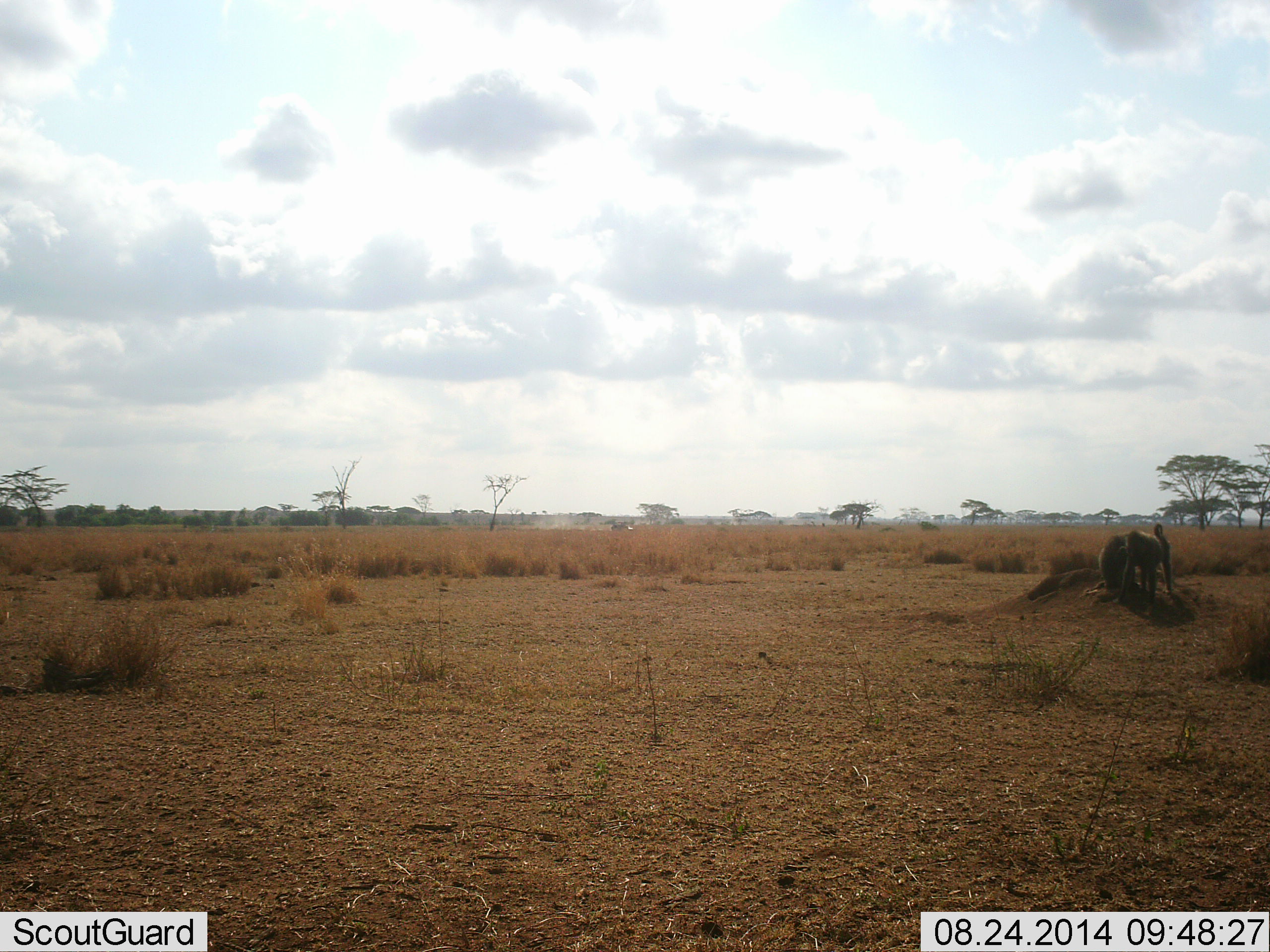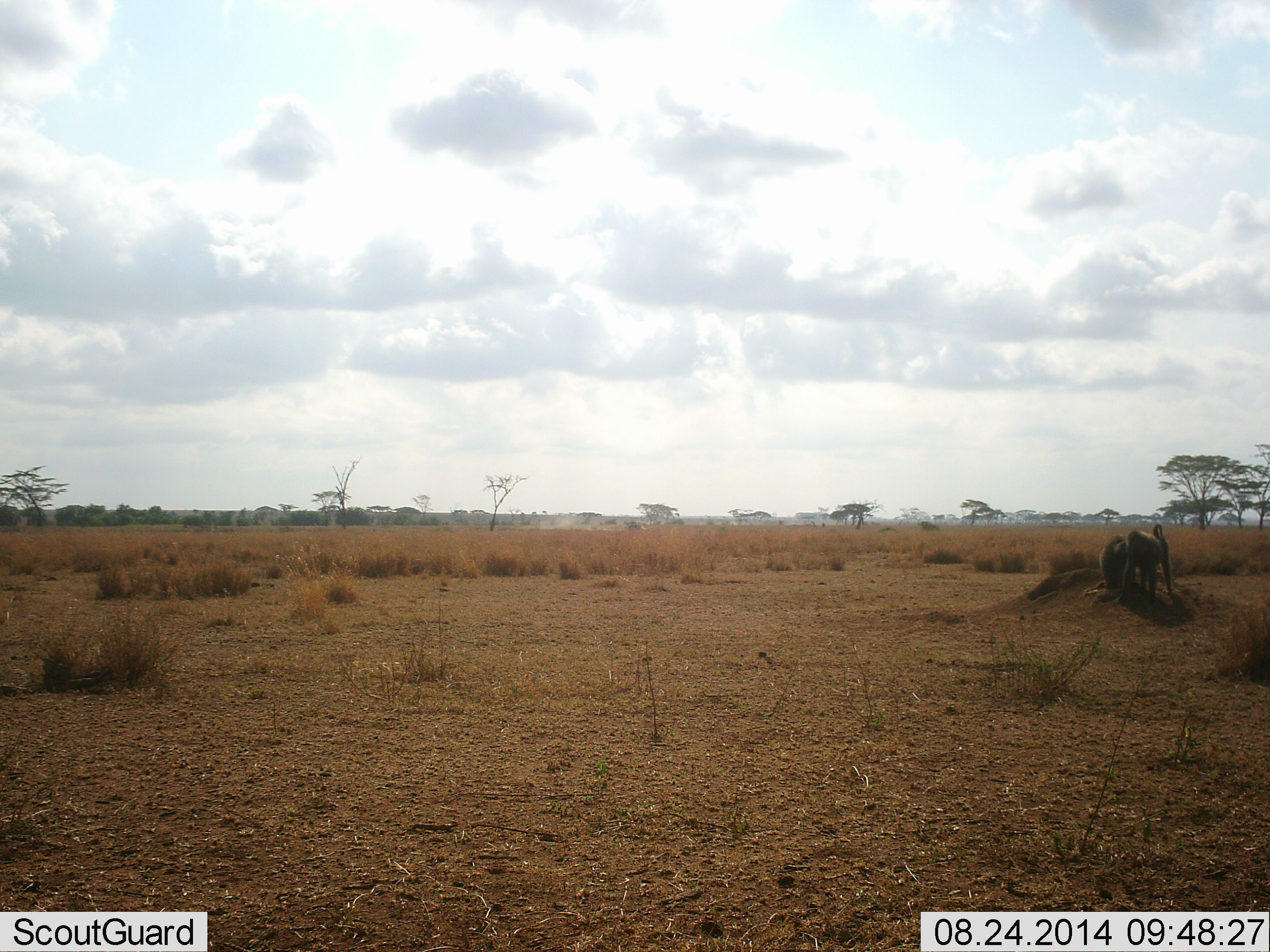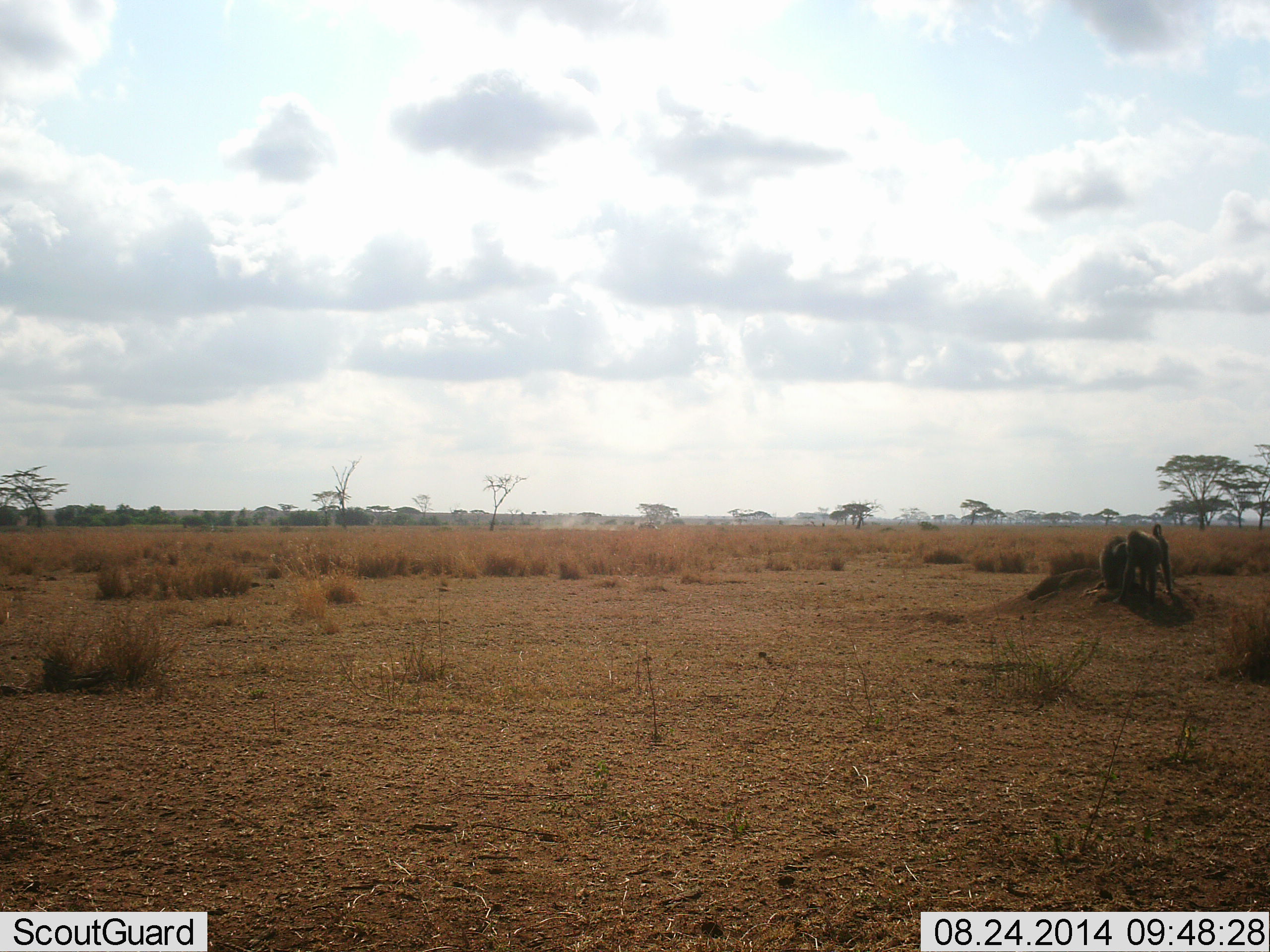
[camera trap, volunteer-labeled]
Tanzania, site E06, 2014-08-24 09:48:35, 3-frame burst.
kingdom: Animalia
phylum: Chordata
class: Mammalia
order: Primates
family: Cercopithecidae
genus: Papio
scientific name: Papio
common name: baboon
Baboon (Papio), count 2. Behavior (volunteer vote fractions): standing 50%, resting 50%, moving 0%, interacting 50%. Young present (vote fraction): 0%. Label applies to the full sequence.